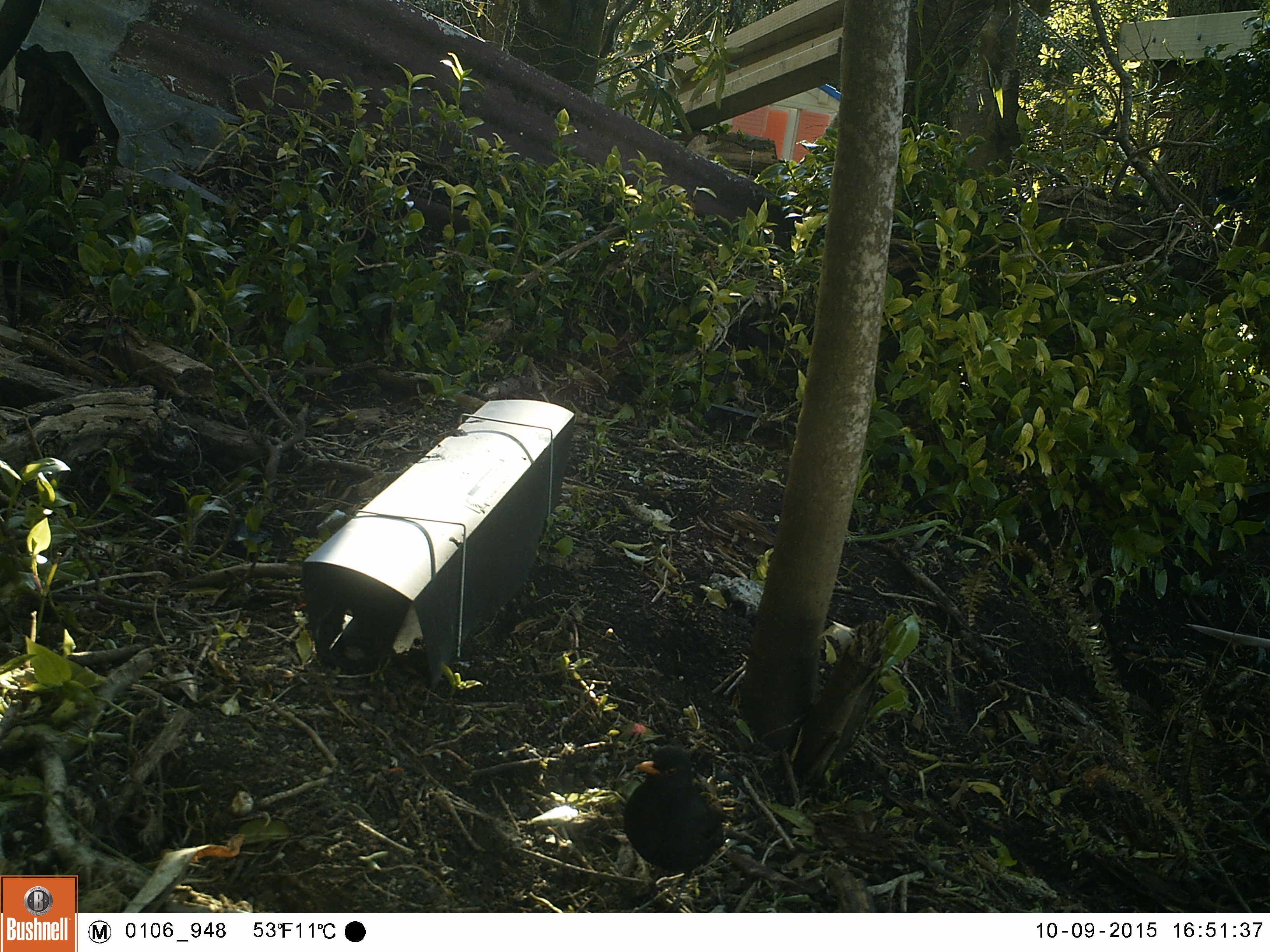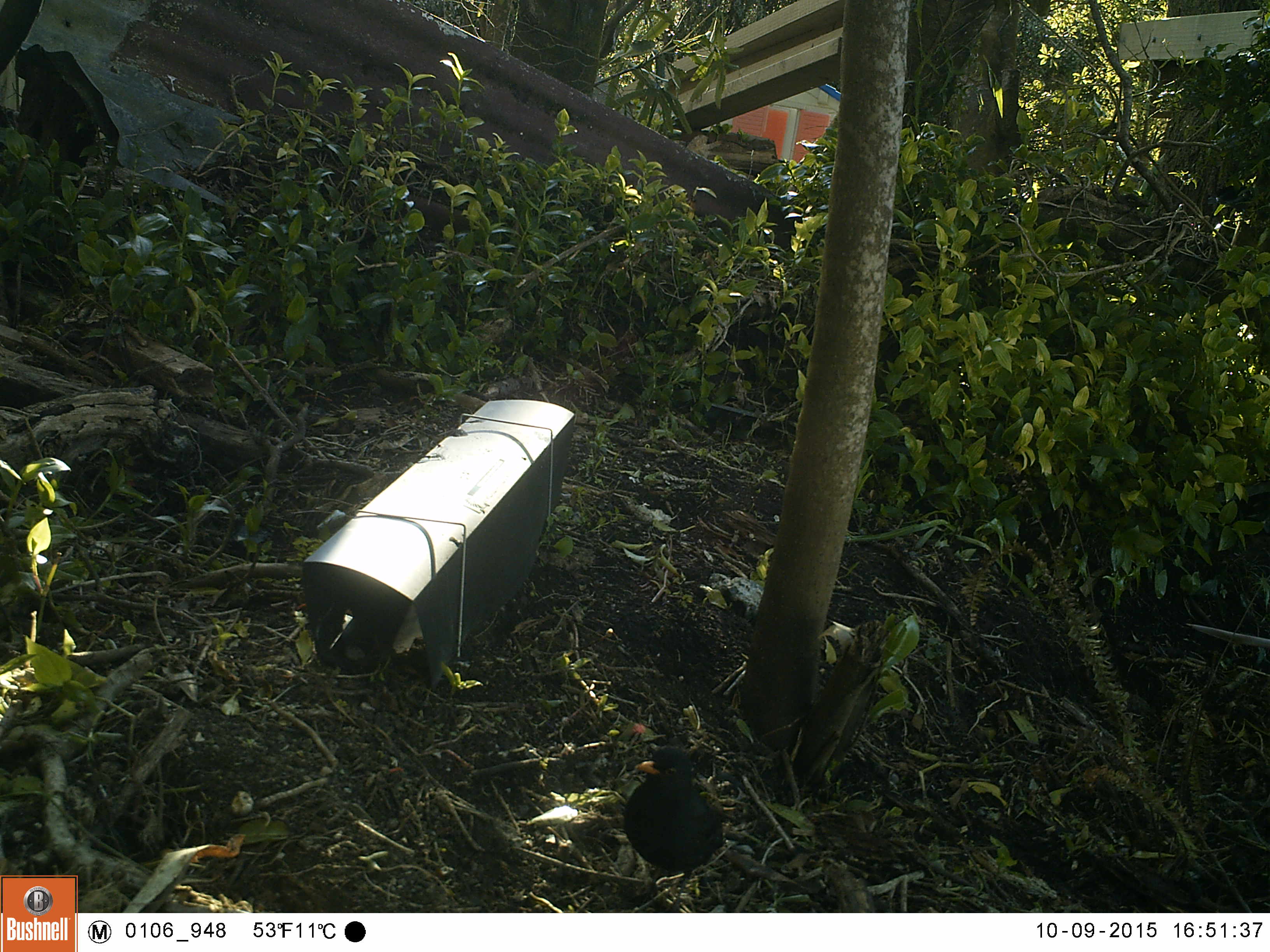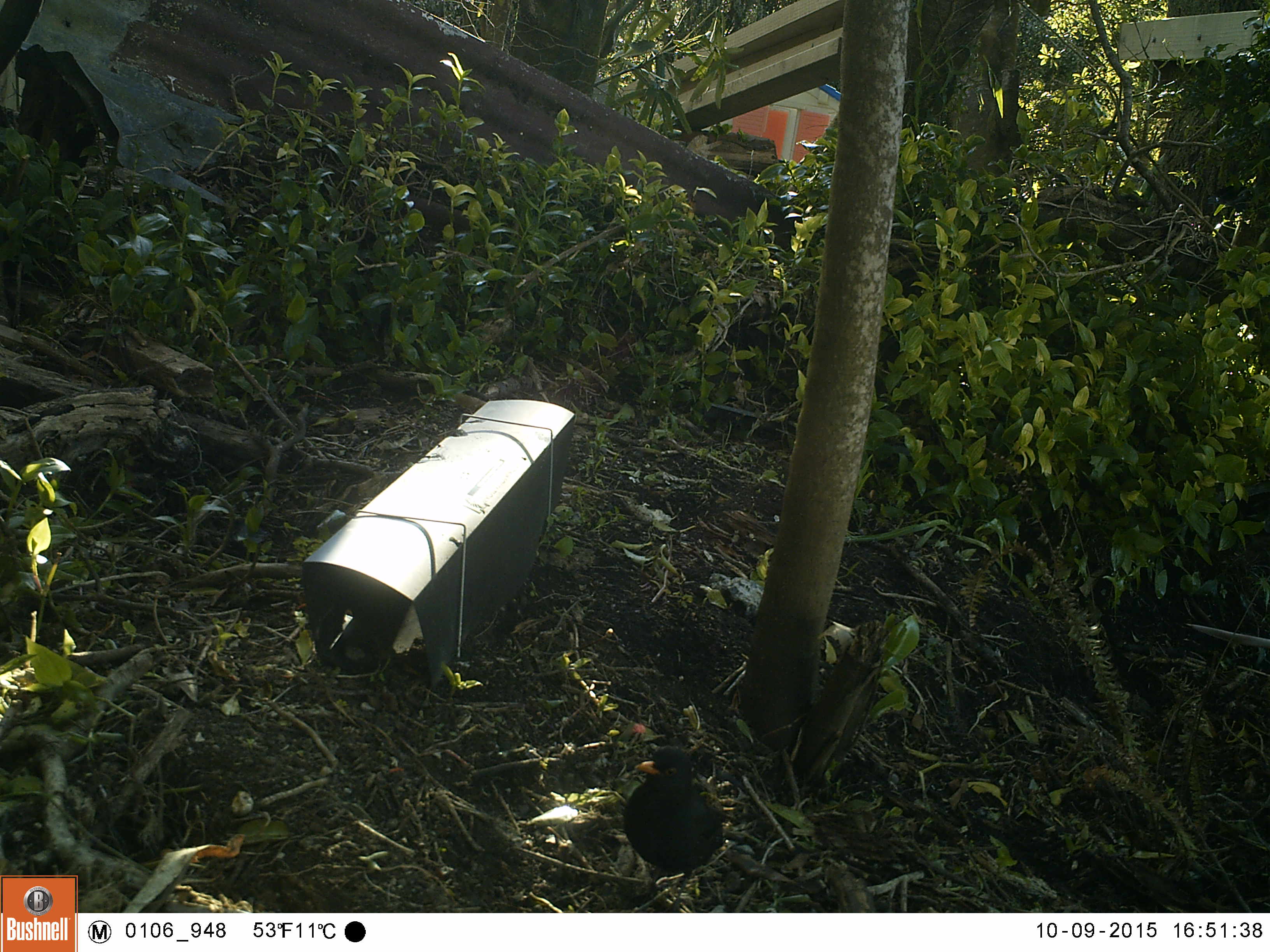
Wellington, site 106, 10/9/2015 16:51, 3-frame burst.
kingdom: Animalia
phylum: Chordata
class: Aves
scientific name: Aves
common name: bird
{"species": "bird (Aves)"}